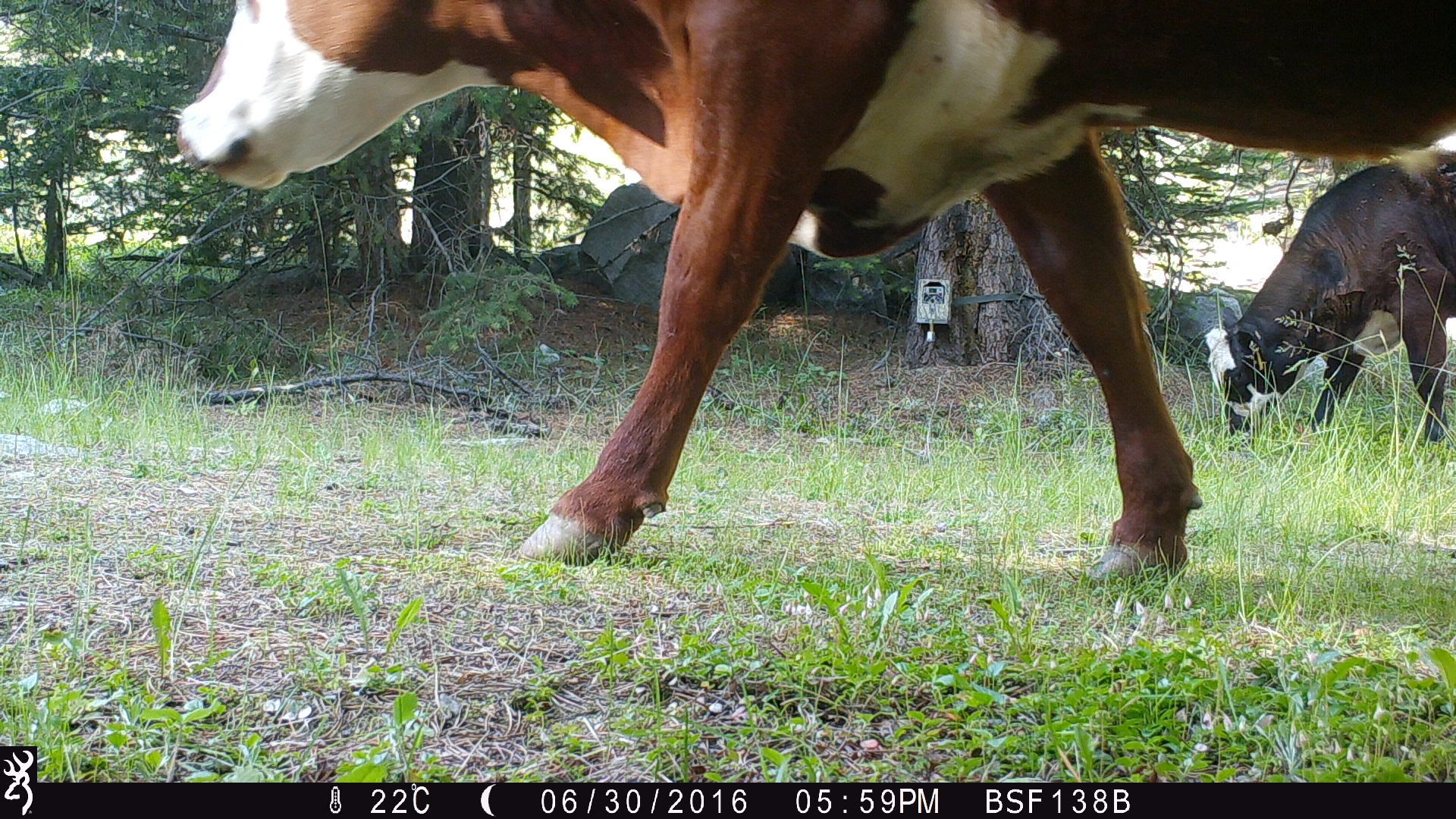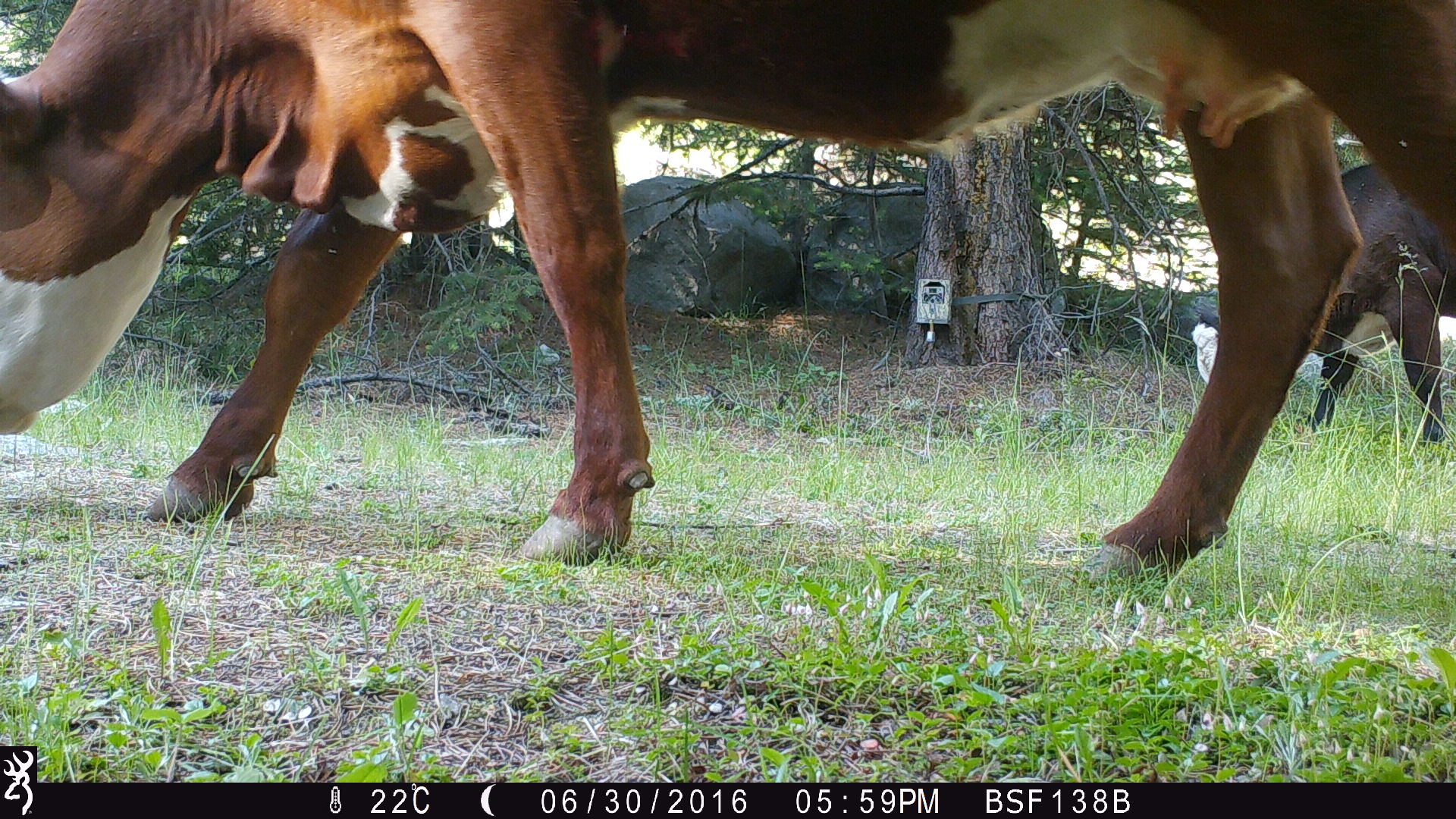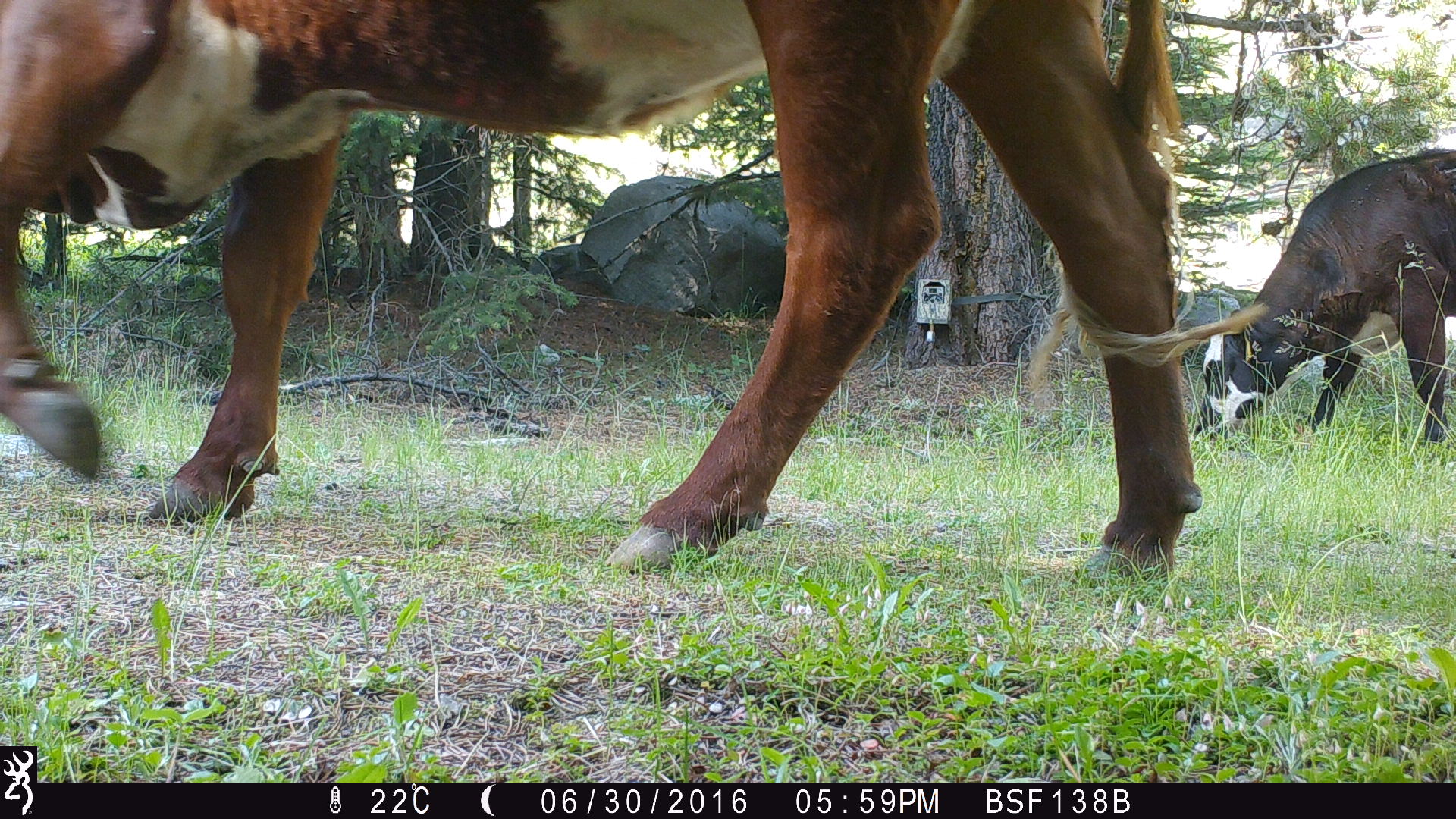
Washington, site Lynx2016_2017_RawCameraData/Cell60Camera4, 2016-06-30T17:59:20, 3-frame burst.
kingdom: Animalia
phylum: Chordata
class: Mammalia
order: Artiodactyla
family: Bovidae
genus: Bos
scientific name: Bos taurus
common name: domestic cattle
Domestic cattle (Bos taurus). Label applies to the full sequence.